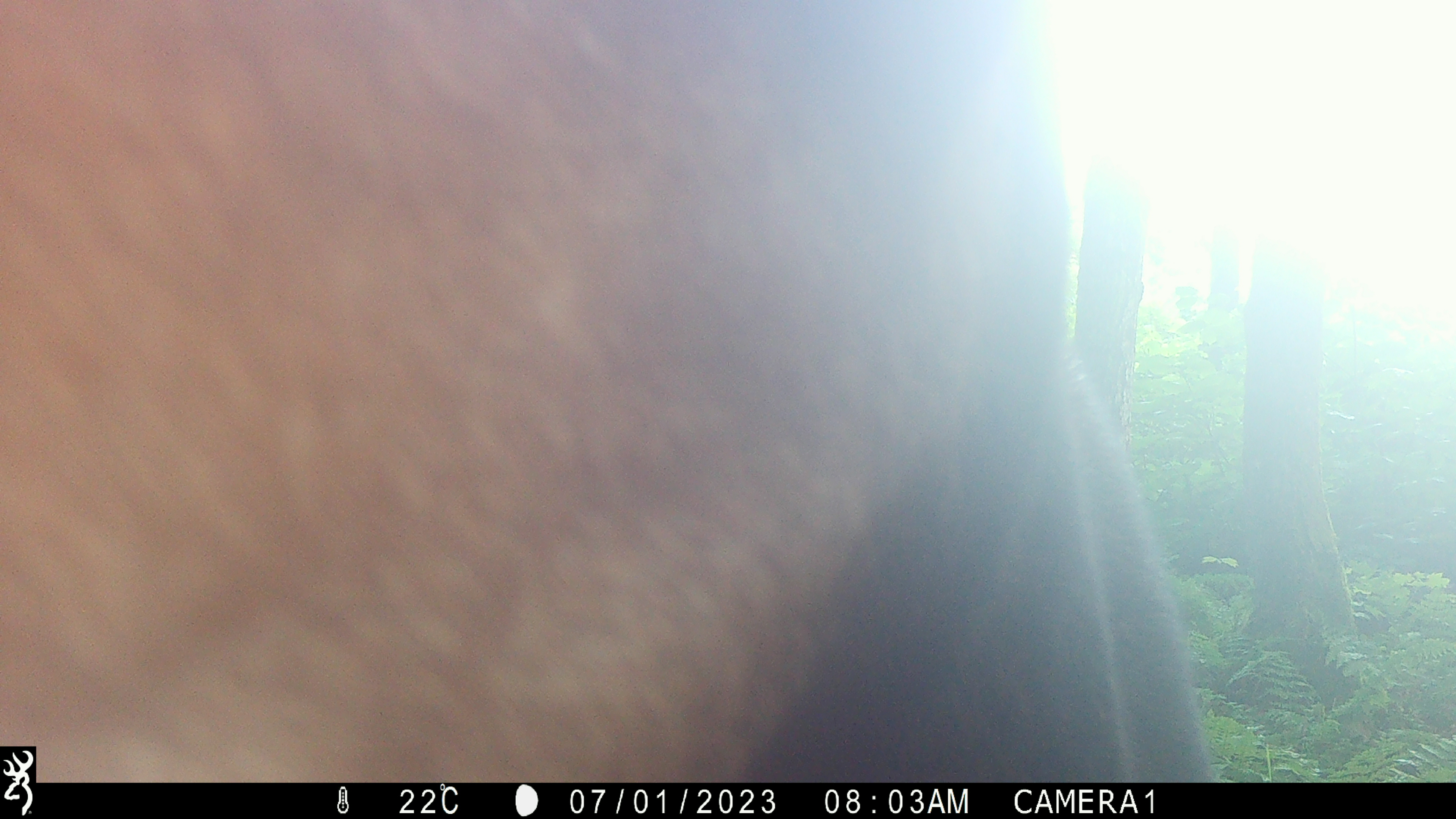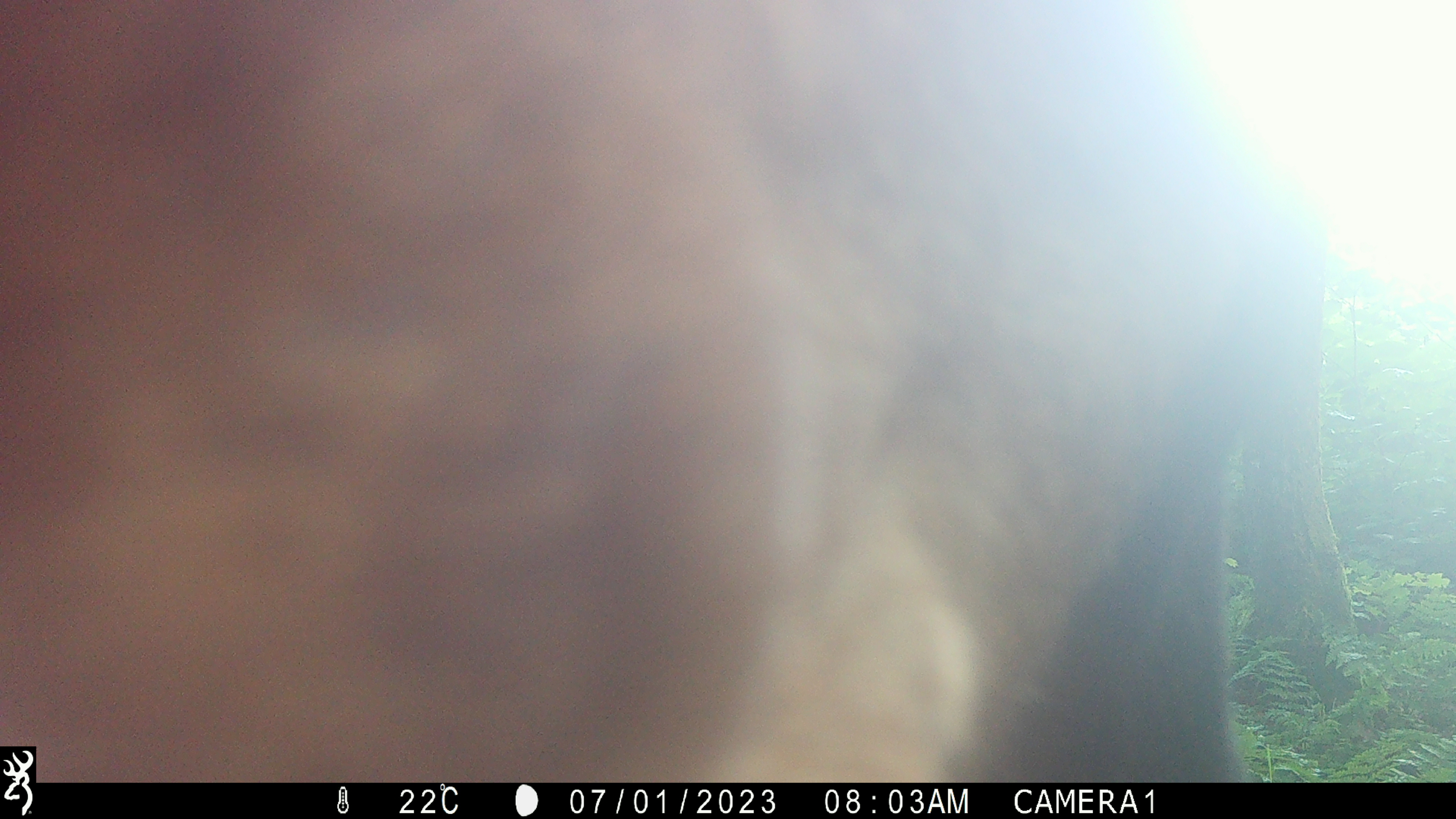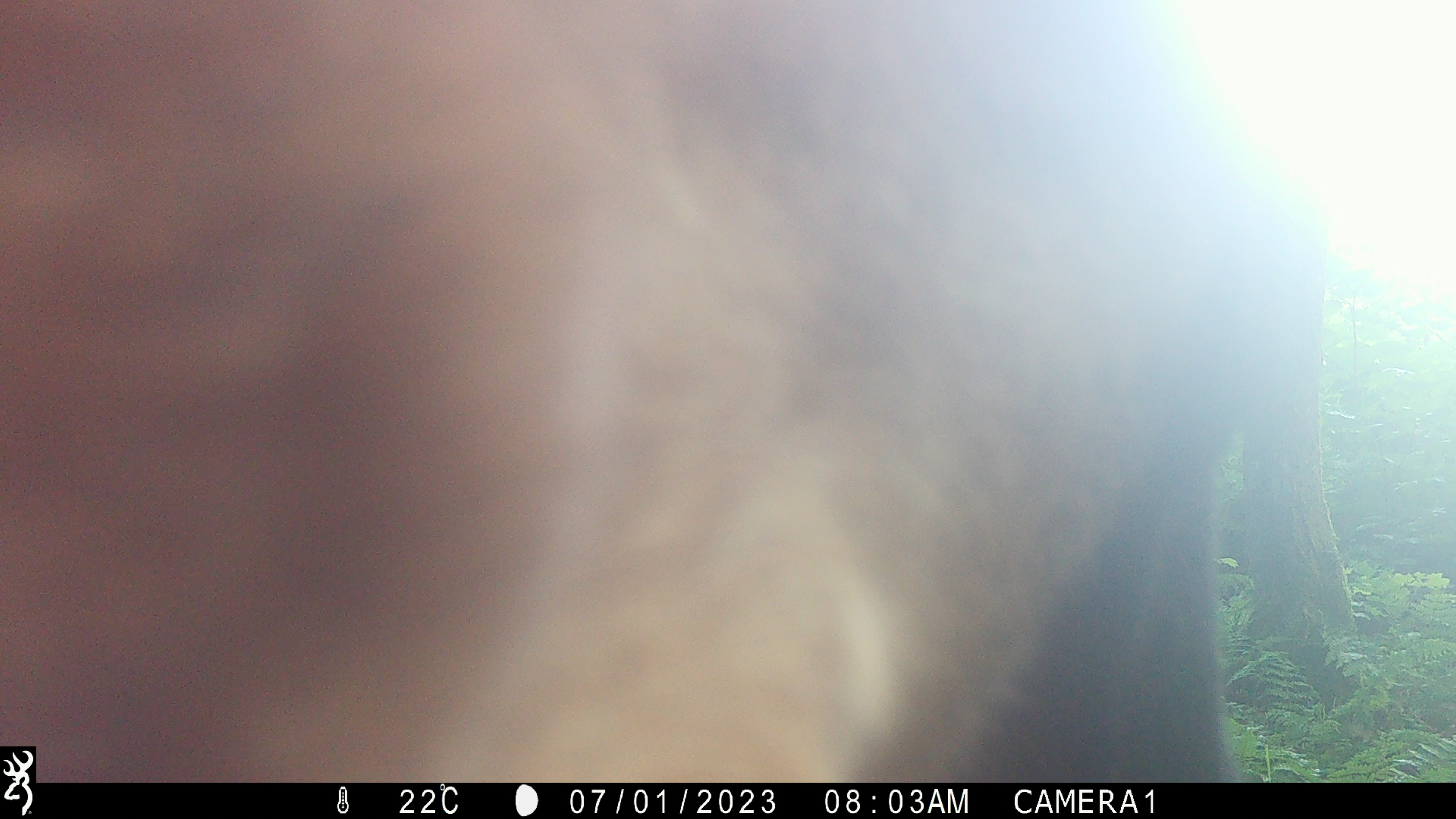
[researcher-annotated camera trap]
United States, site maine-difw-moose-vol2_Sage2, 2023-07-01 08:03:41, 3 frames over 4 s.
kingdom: Animalia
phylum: Chordata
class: Mammalia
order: Artiodactyla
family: Cervidae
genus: Alces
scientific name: Alces alces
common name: moose